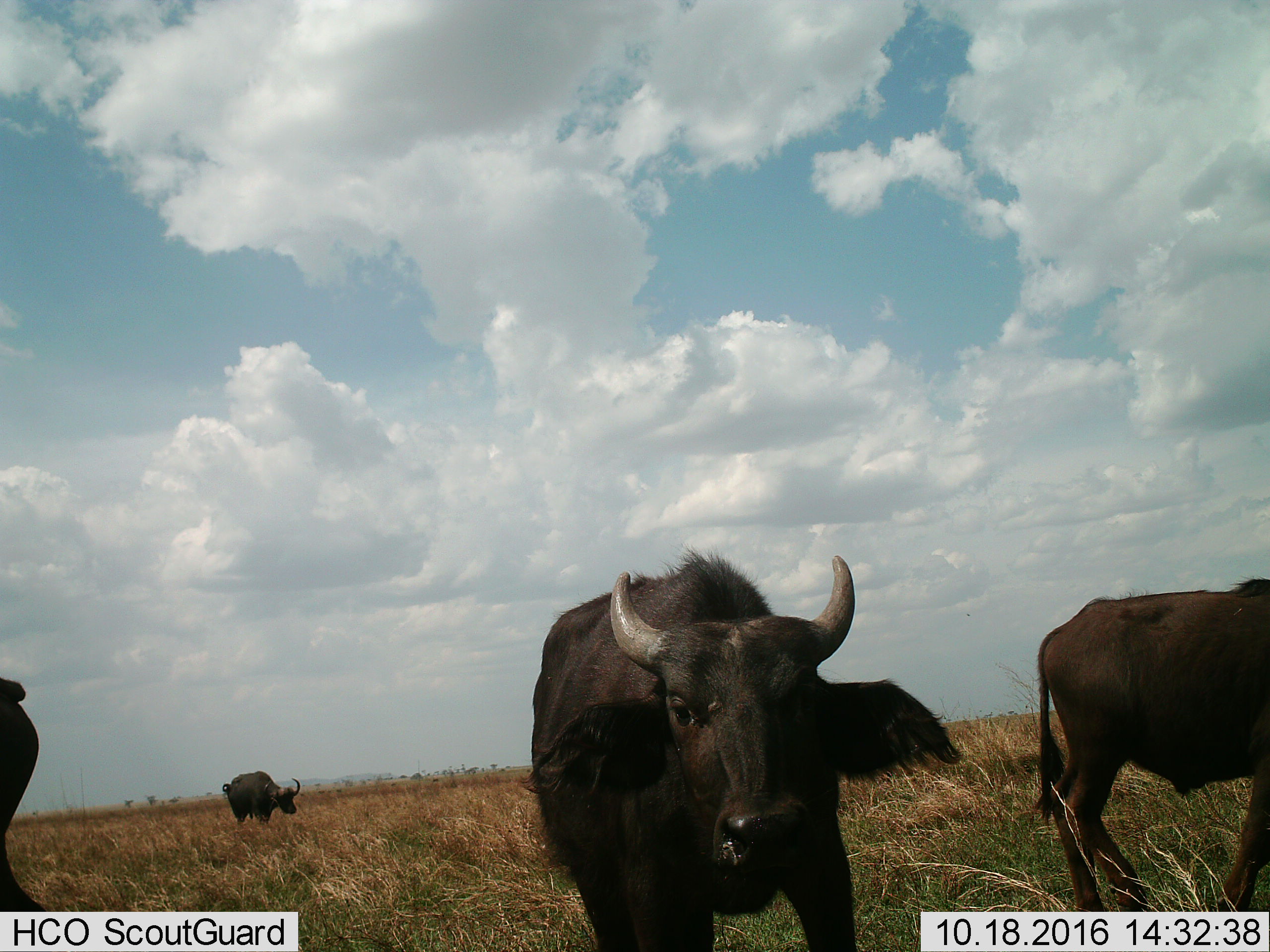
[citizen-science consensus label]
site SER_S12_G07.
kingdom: Animalia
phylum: Chordata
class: Mammalia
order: Artiodactyla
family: Bovidae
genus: Syncerus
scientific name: Syncerus caffer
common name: african buffalo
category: buffalo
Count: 4.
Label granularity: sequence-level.